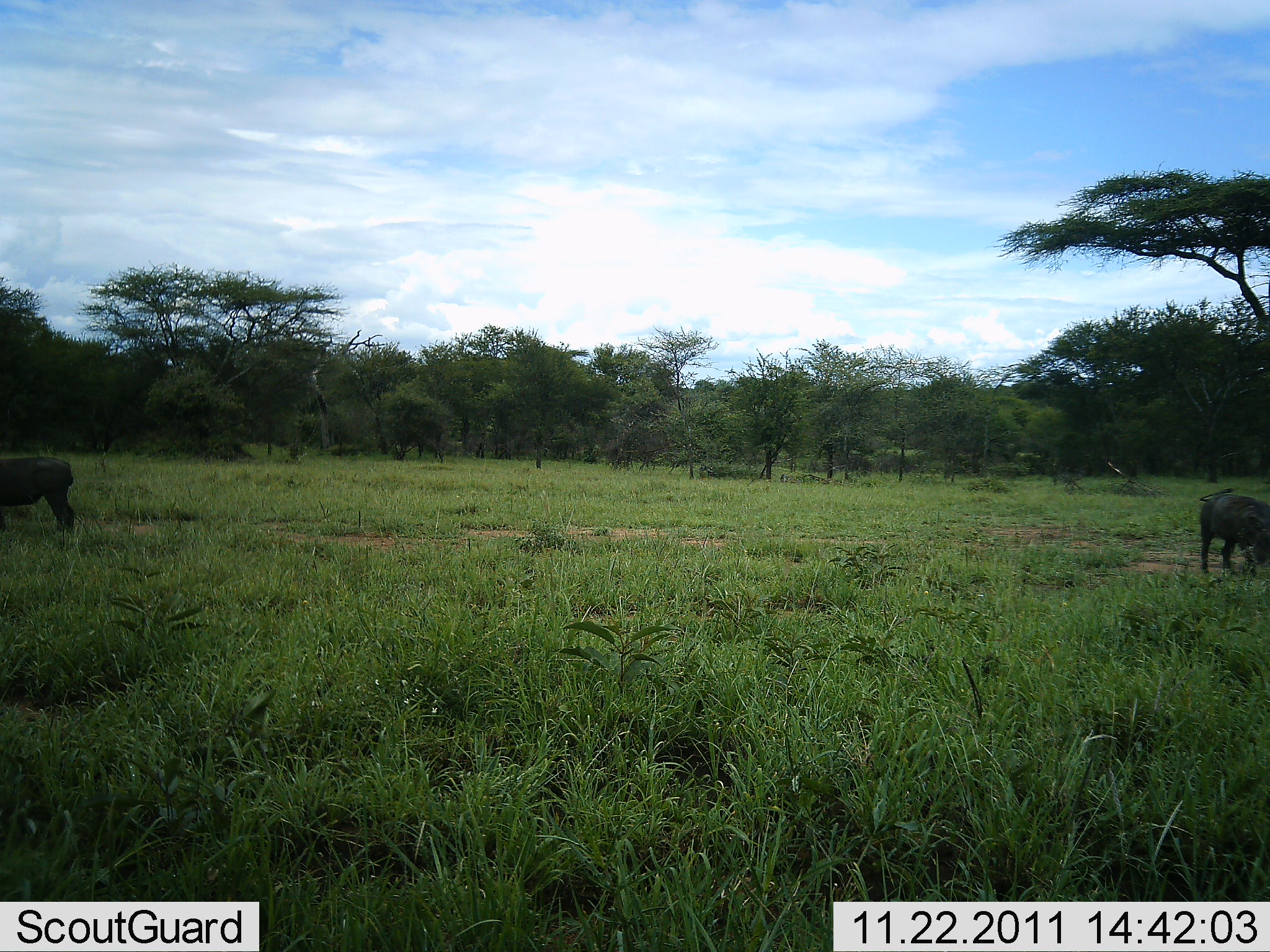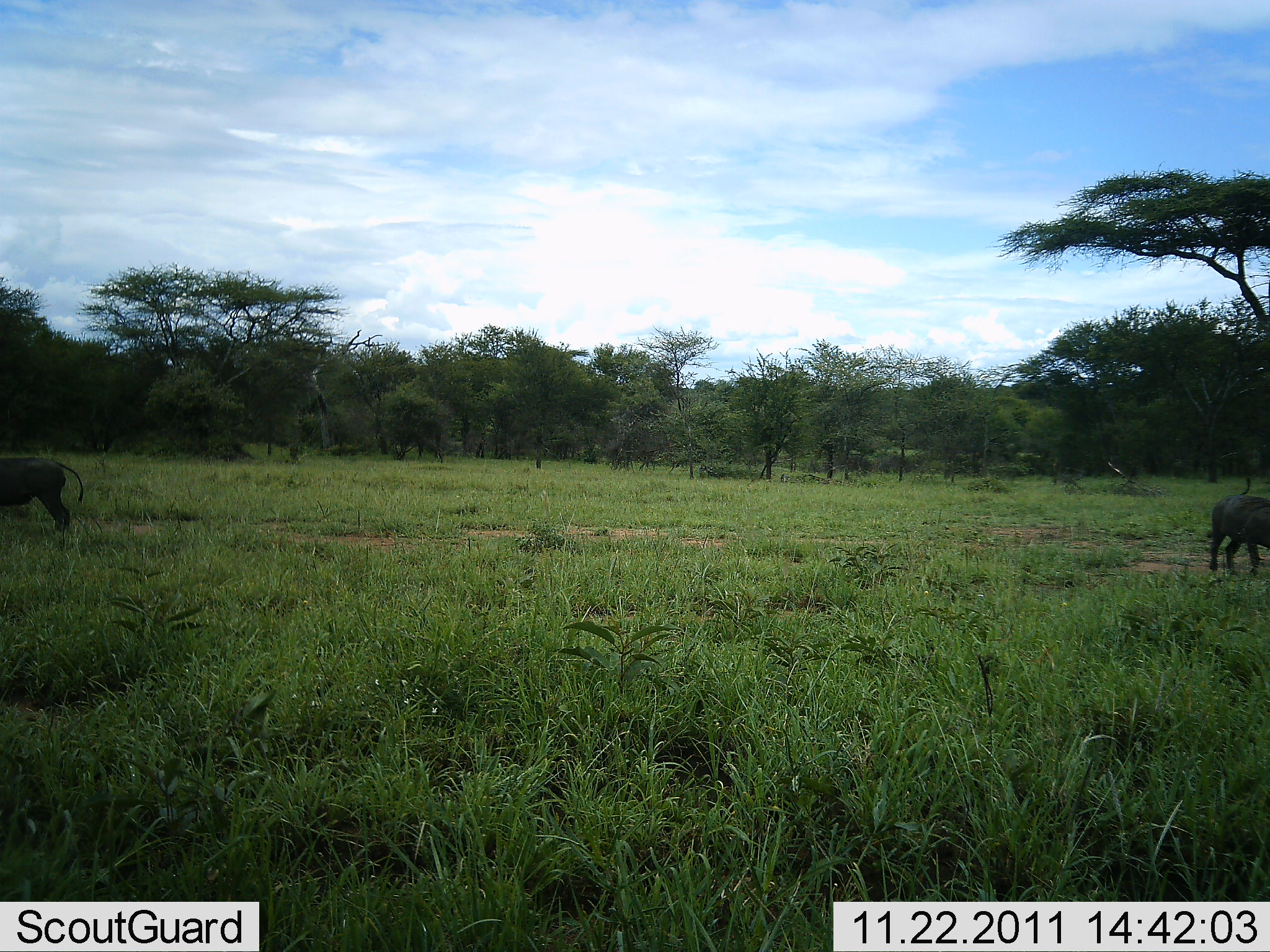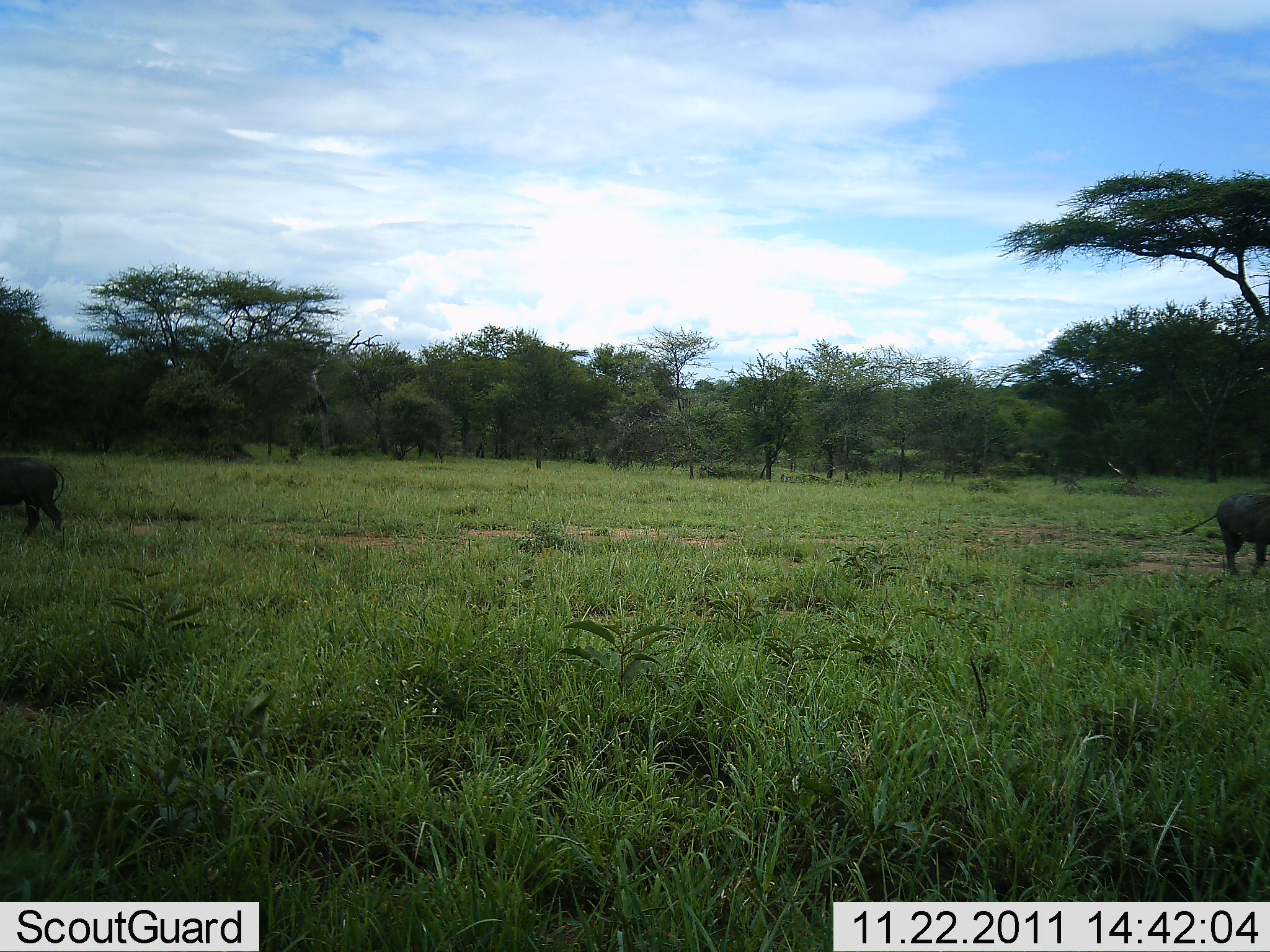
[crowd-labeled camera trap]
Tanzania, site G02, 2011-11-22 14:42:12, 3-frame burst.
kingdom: Animalia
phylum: Chordata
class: Mammalia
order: Artiodactyla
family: Bovidae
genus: Syncerus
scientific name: Syncerus caffer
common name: cape buffalo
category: buffalo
Buffalo (cape buffalo) (Syncerus caffer), count 2. Behavior (volunteer vote fractions): standing 10%, resting 0%, moving 80%, interacting 0%. Young present (vote fraction): 0%. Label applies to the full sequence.